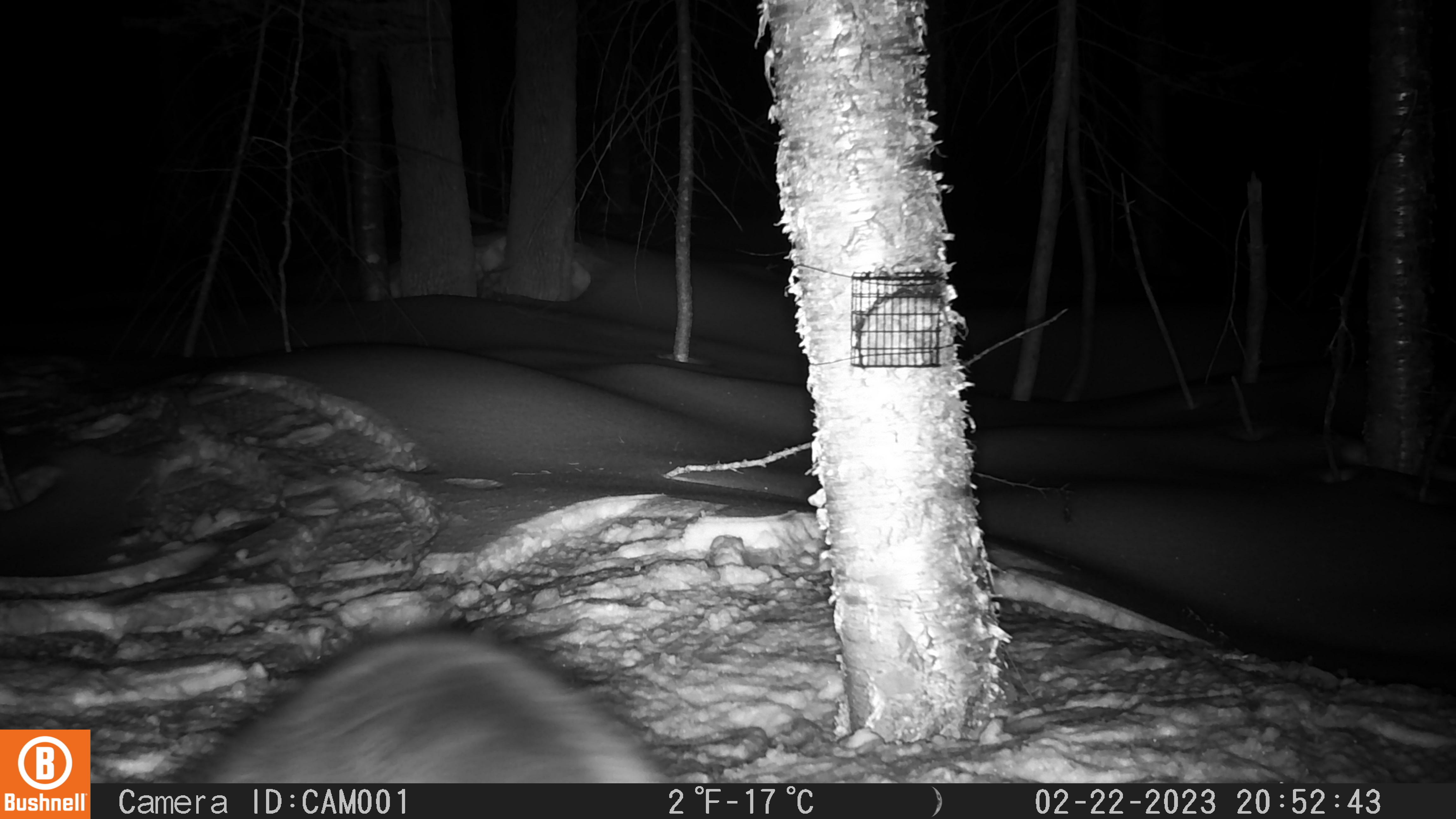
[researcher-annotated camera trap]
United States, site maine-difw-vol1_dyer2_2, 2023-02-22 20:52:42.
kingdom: Animalia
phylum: Chordata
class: Mammalia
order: Carnivora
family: Procyonidae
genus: Procyon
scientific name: Procyon lotor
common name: raccoon